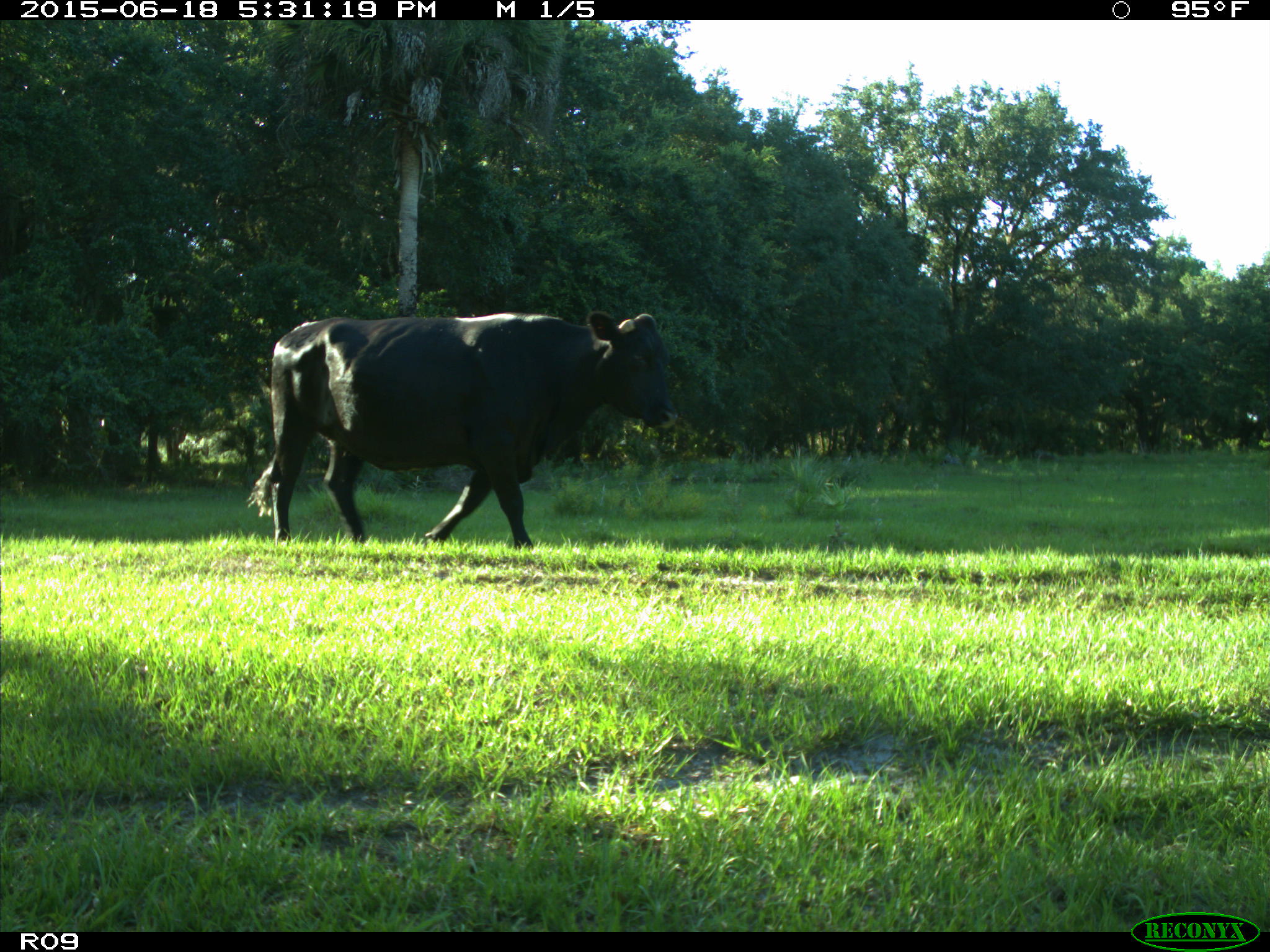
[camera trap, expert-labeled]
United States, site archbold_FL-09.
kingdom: Animalia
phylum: Chordata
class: Mammalia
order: Artiodactyla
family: Bovidae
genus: Bos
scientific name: Bos taurus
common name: domestic cow